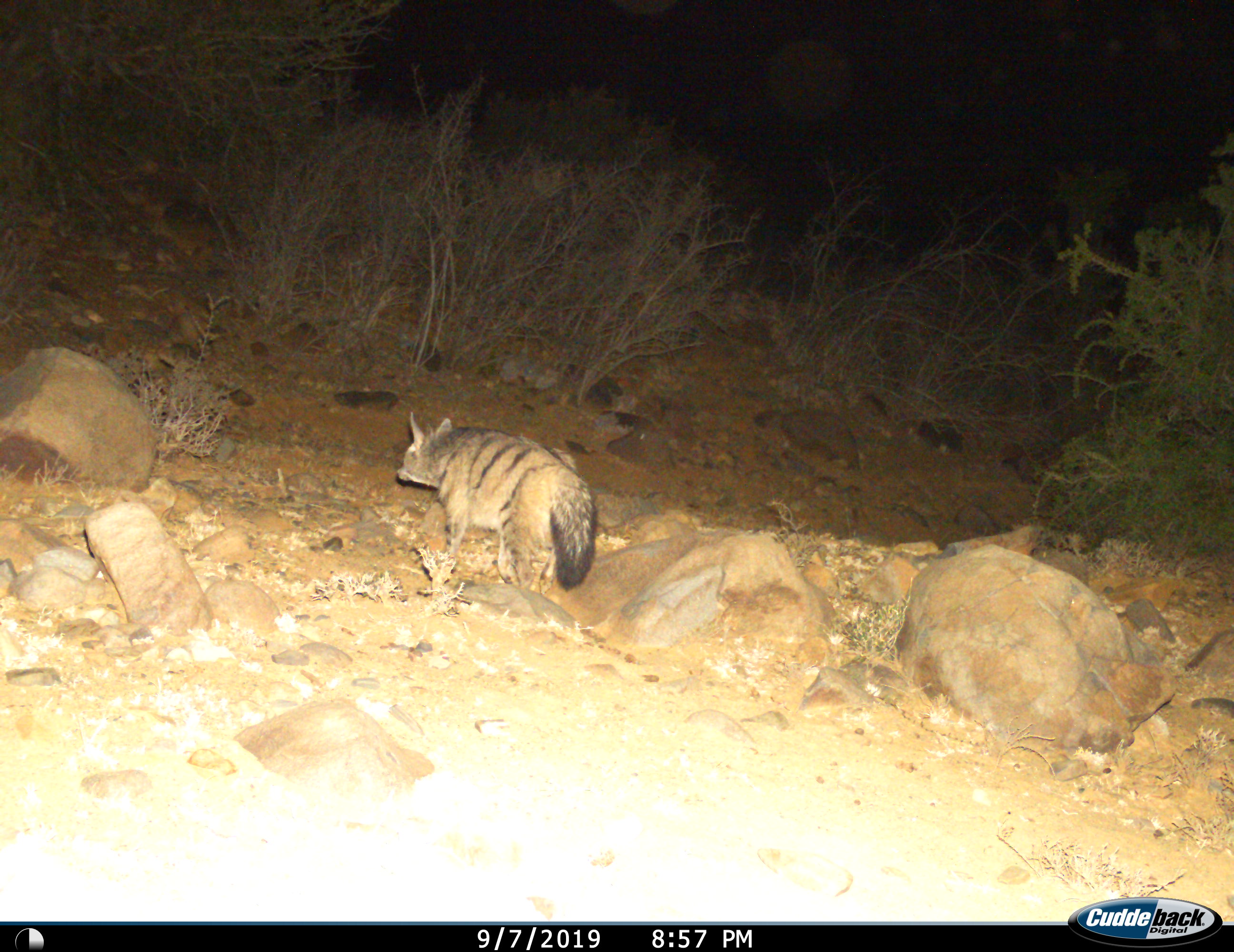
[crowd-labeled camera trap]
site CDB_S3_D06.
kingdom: Animalia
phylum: Chordata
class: Mammalia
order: Carnivora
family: Hyaenidae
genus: Proteles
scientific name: Proteles cristatus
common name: aardwolf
Aardwolf (Proteles cristatus), count 1. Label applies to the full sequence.